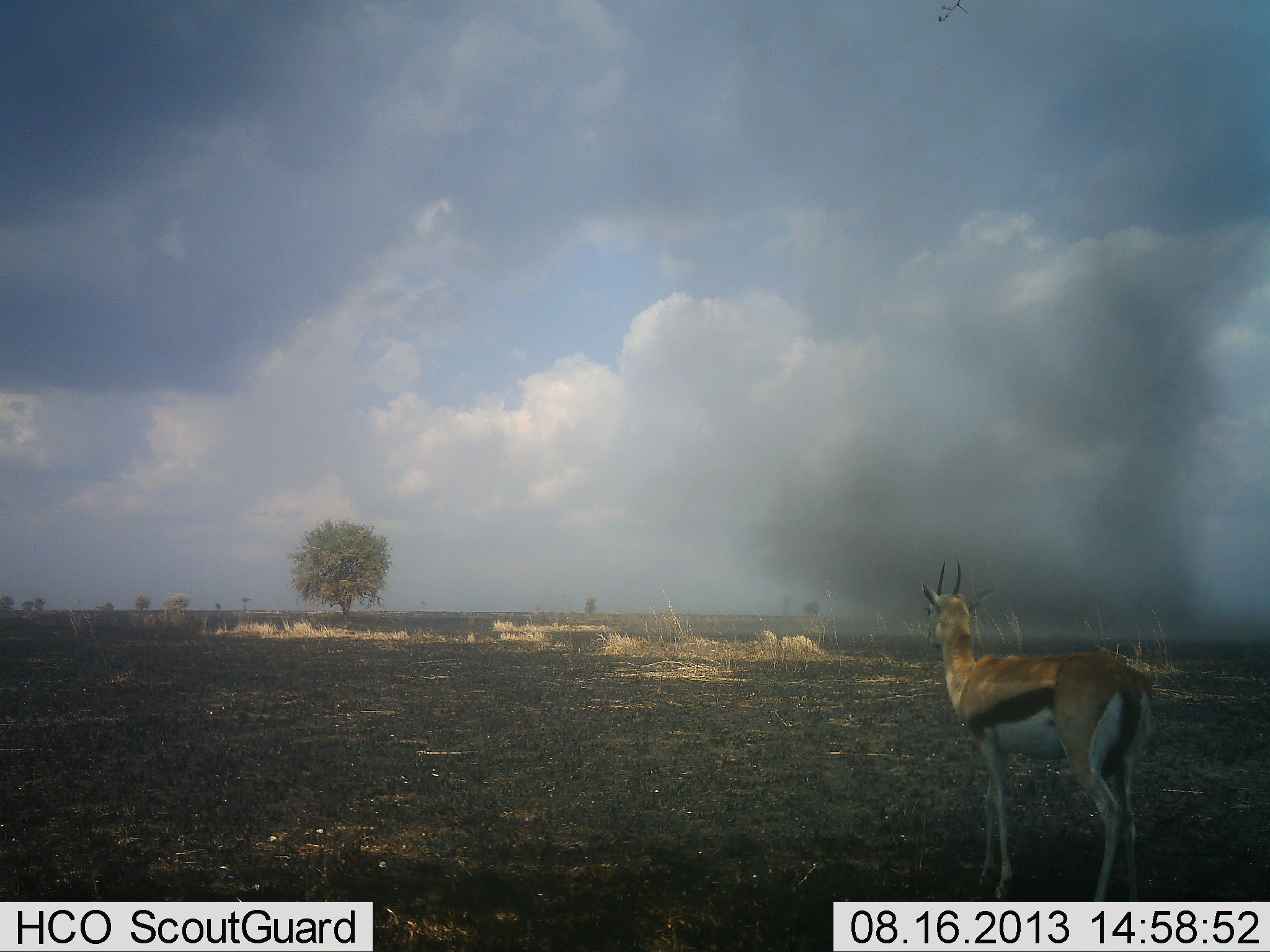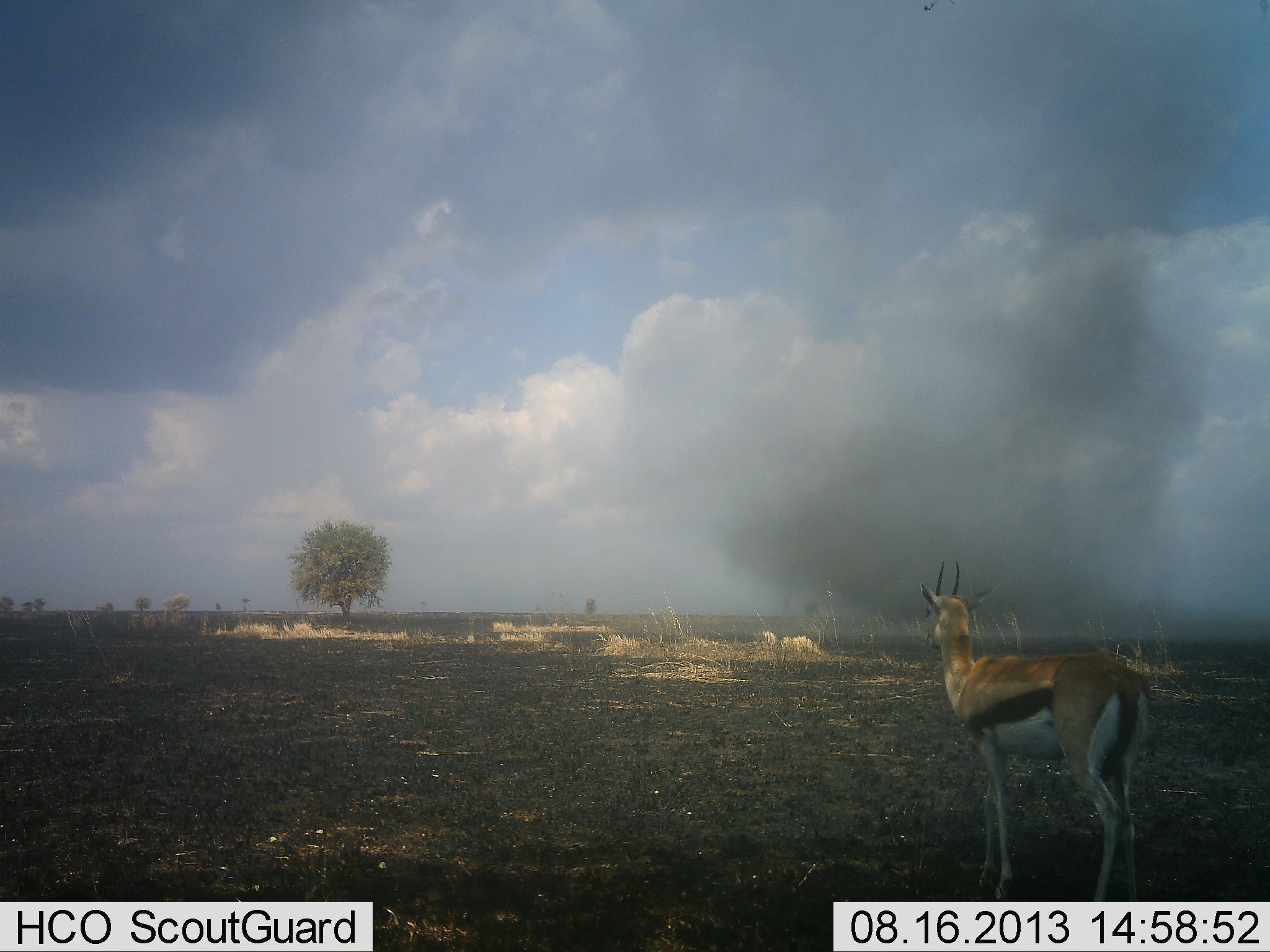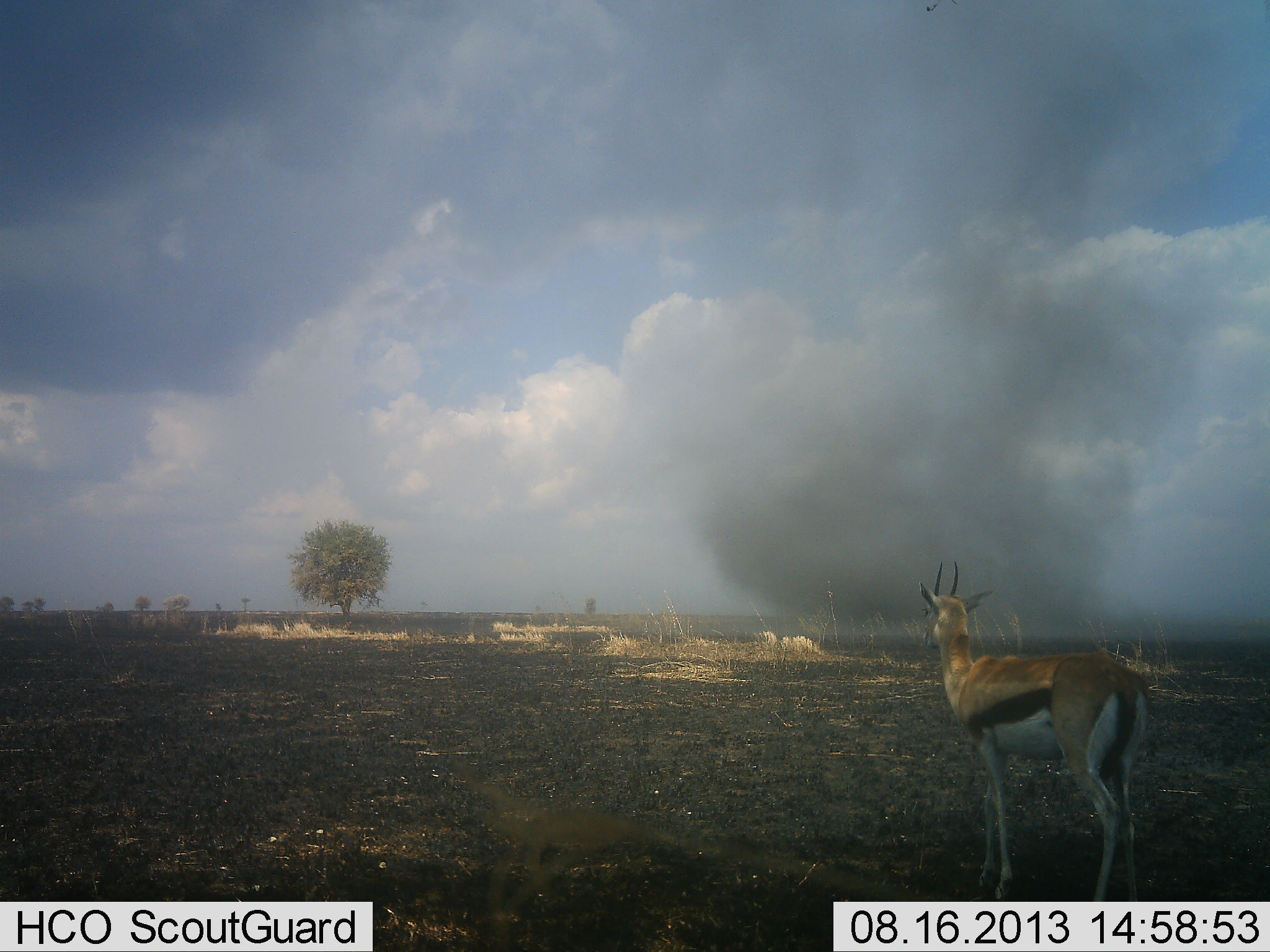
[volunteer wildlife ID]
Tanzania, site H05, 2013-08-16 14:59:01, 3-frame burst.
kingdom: Animalia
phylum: Chordata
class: Mammalia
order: Artiodactyla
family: Bovidae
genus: Eudorcas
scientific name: Eudorcas thomsonii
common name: thomson's gazelle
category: gazellethomsons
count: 1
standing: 100%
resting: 0%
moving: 0%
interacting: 0%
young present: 0%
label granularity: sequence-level